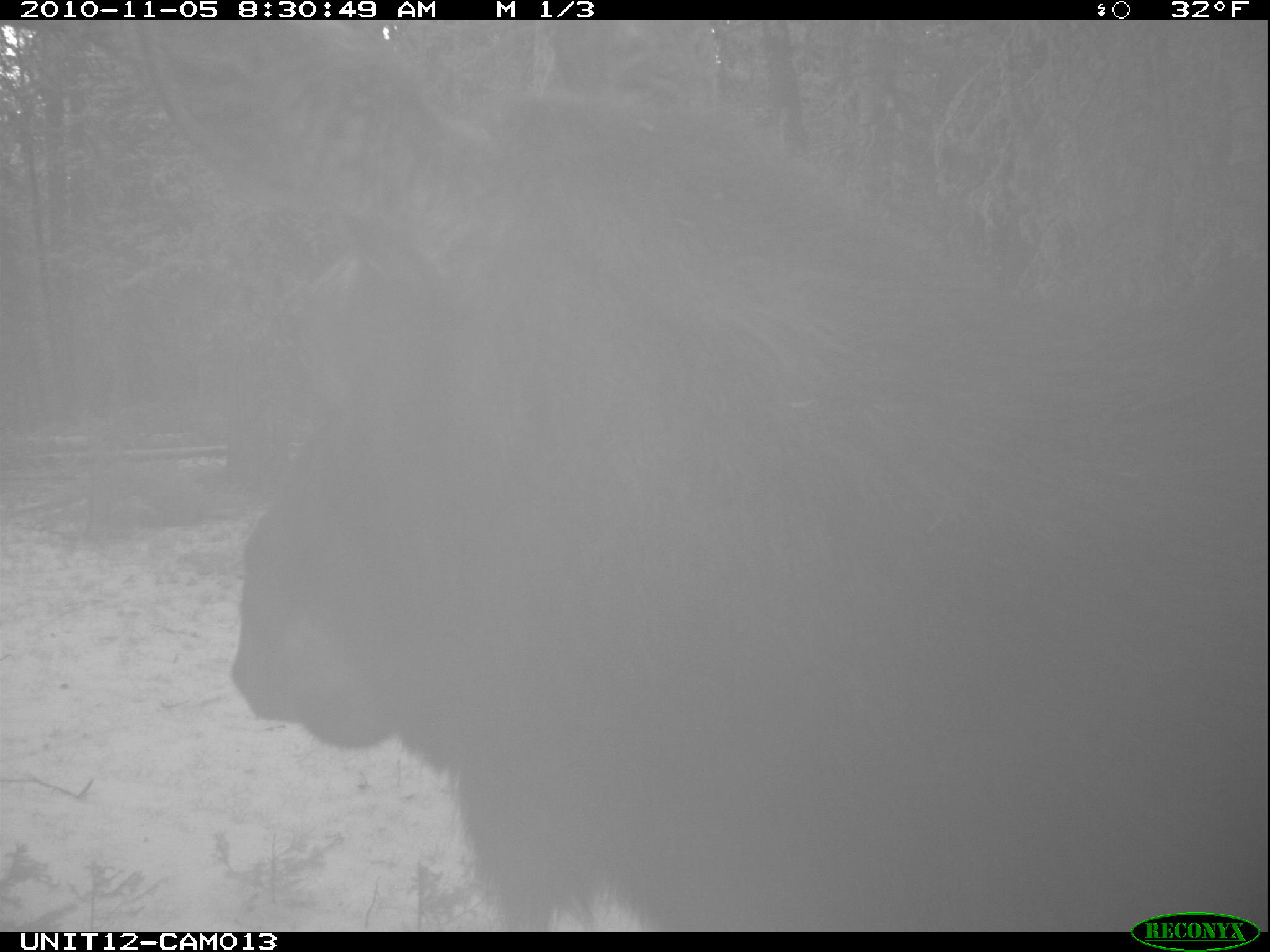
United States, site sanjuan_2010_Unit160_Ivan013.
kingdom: Animalia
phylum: Chordata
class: Mammalia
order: Artiodactyla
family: Cervidae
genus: Alces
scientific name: Alces alces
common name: moose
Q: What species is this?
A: Alces alces (moose).